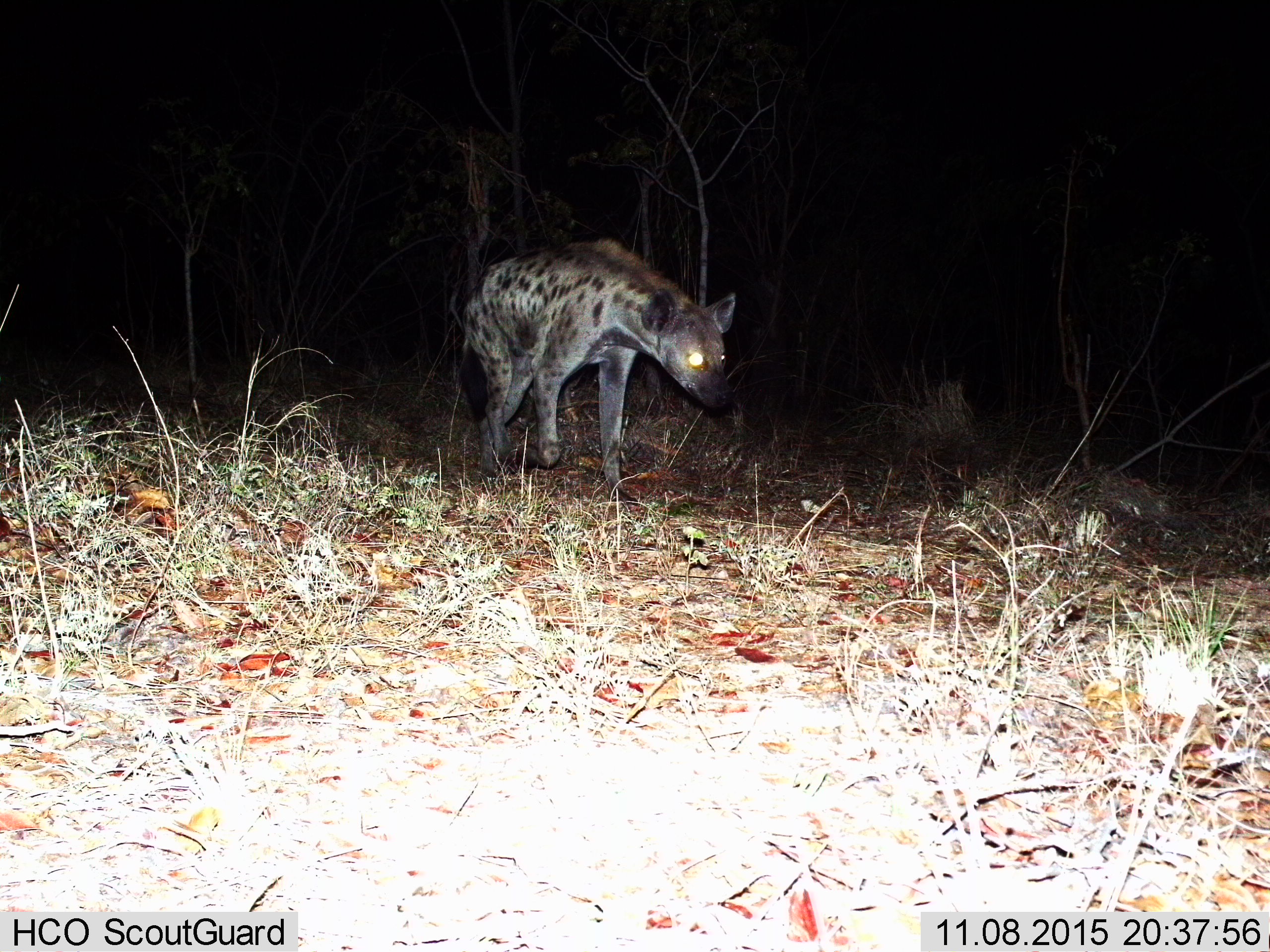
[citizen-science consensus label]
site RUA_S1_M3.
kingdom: Animalia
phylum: Chordata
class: Mammalia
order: Carnivora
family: Hyaenidae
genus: Crocuta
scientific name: Crocuta crocuta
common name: spotted hyena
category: hyenaspotted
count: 1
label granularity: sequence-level